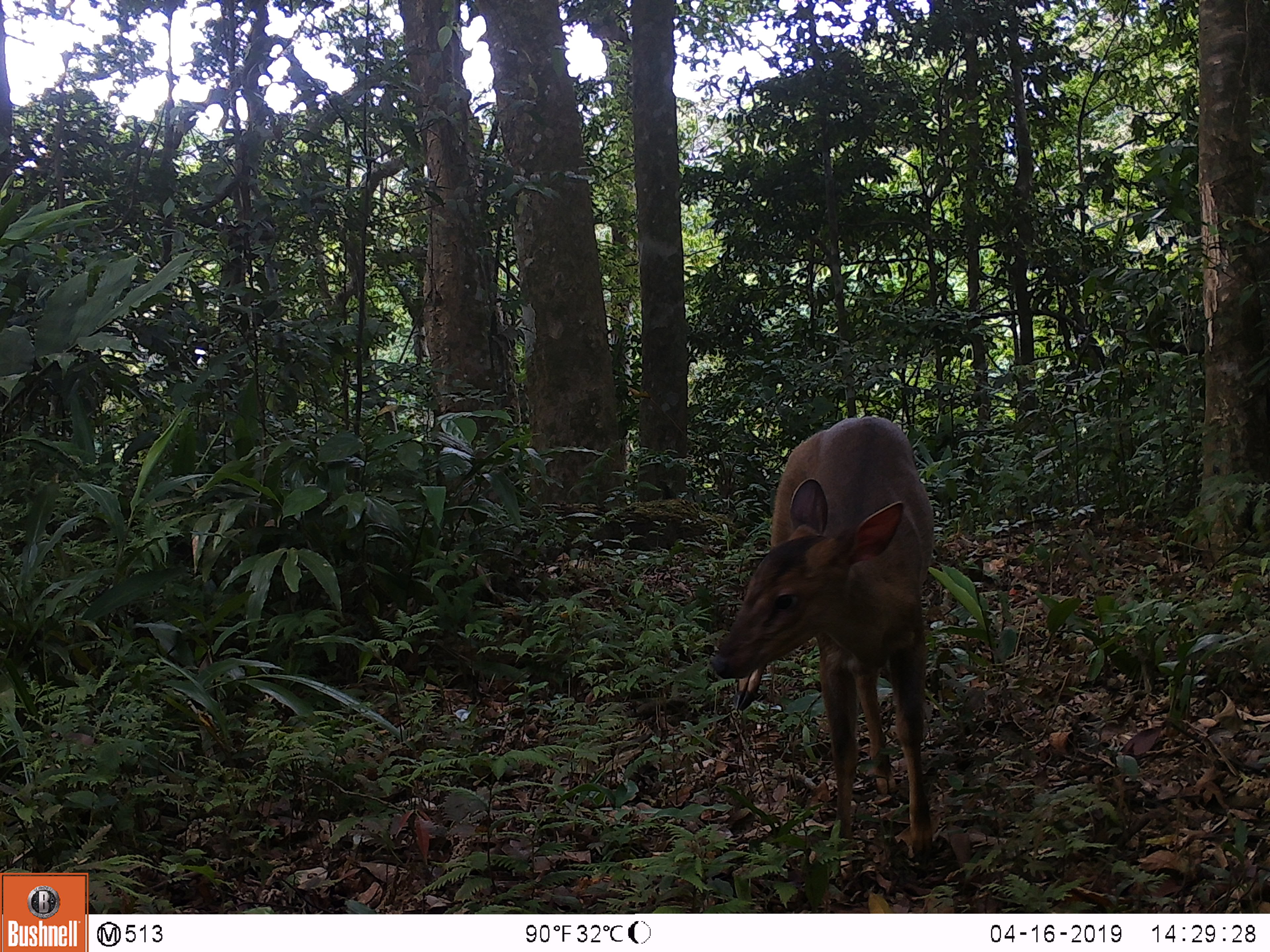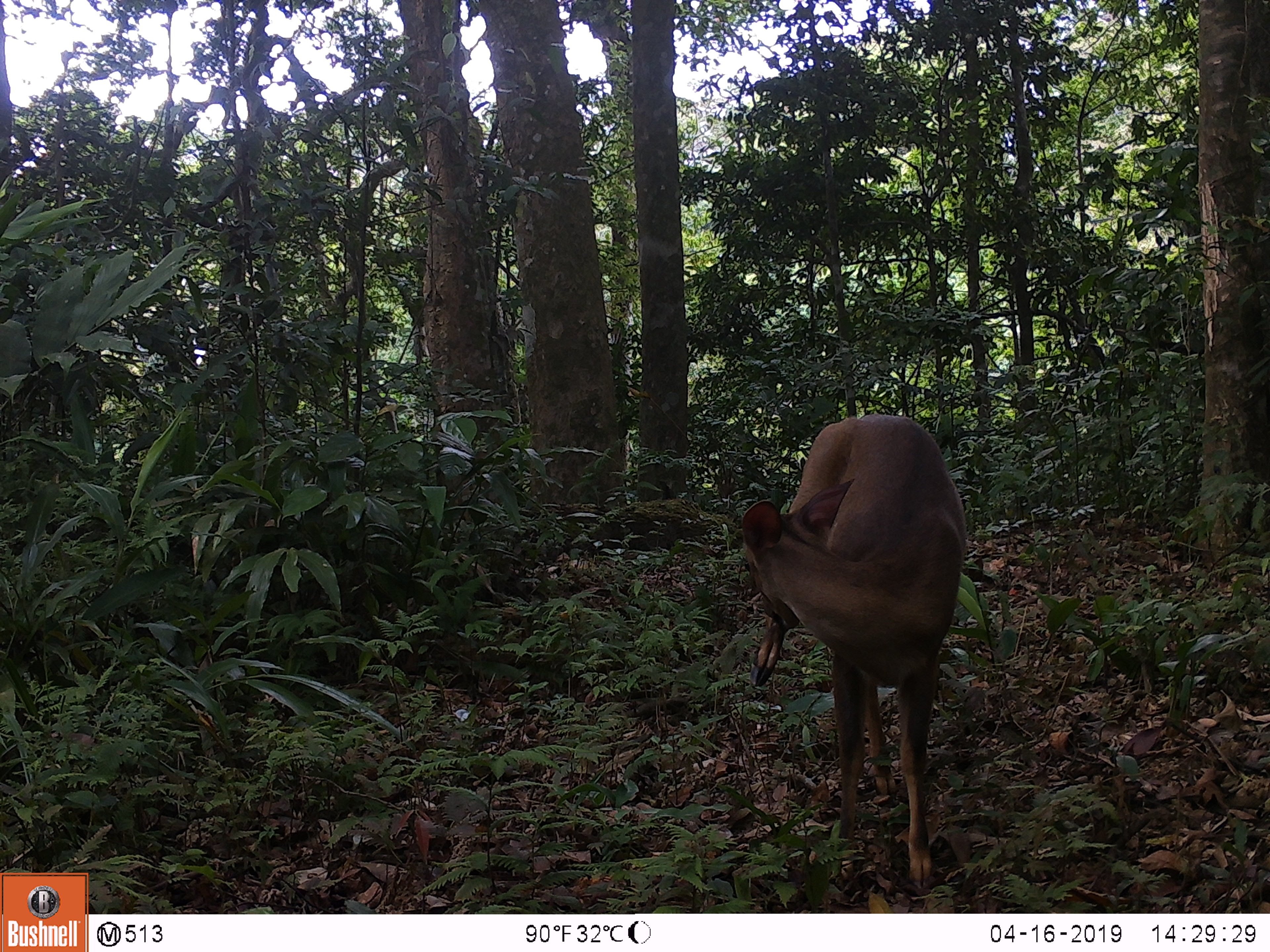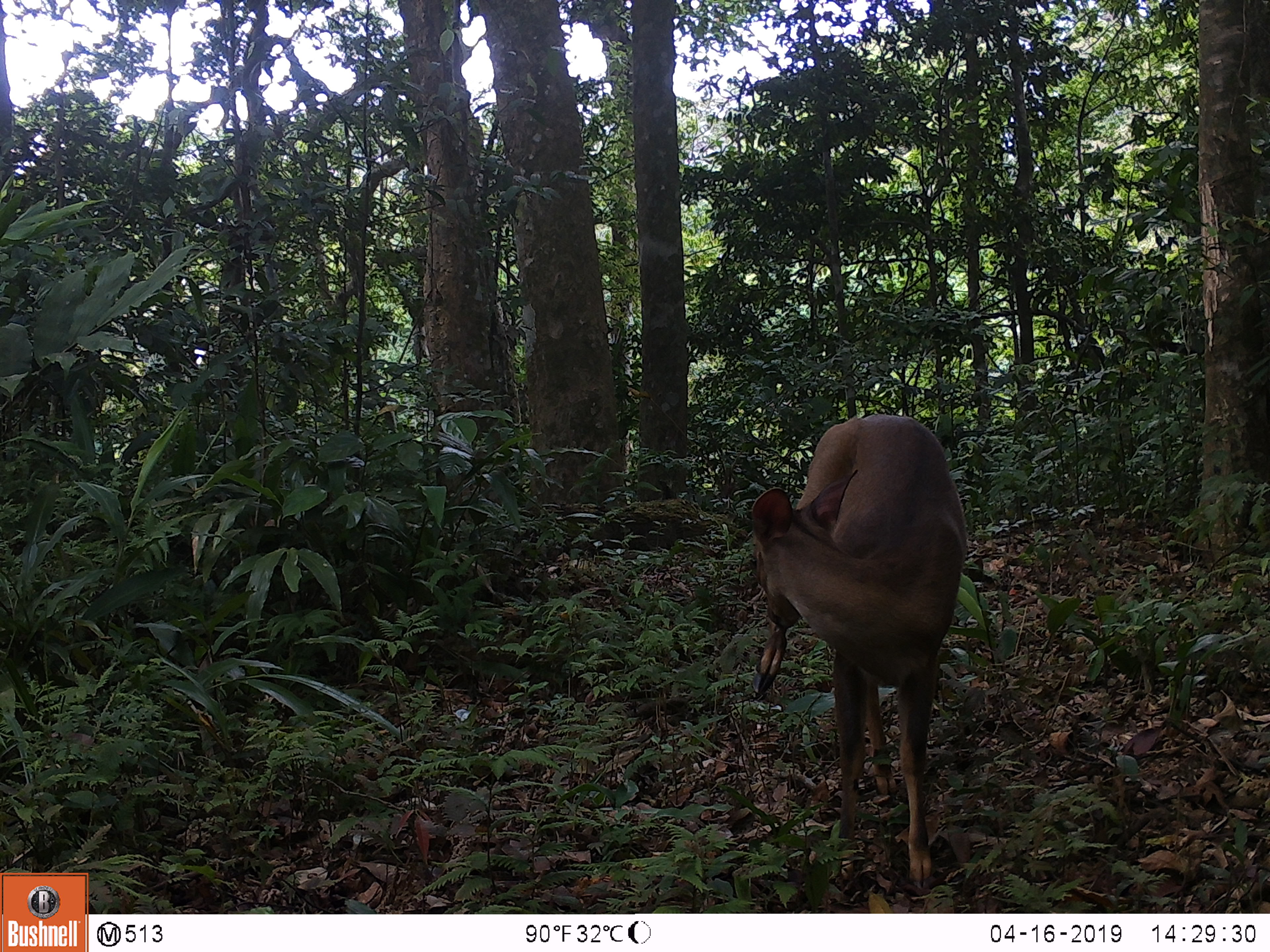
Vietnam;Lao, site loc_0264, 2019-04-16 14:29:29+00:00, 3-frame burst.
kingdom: Animalia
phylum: Chordata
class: Mammalia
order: Artiodactyla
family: Cervidae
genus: Muntiacus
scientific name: Muntiacus vuquangensis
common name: large-antlered muntjac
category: large antlered muntjac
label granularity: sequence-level